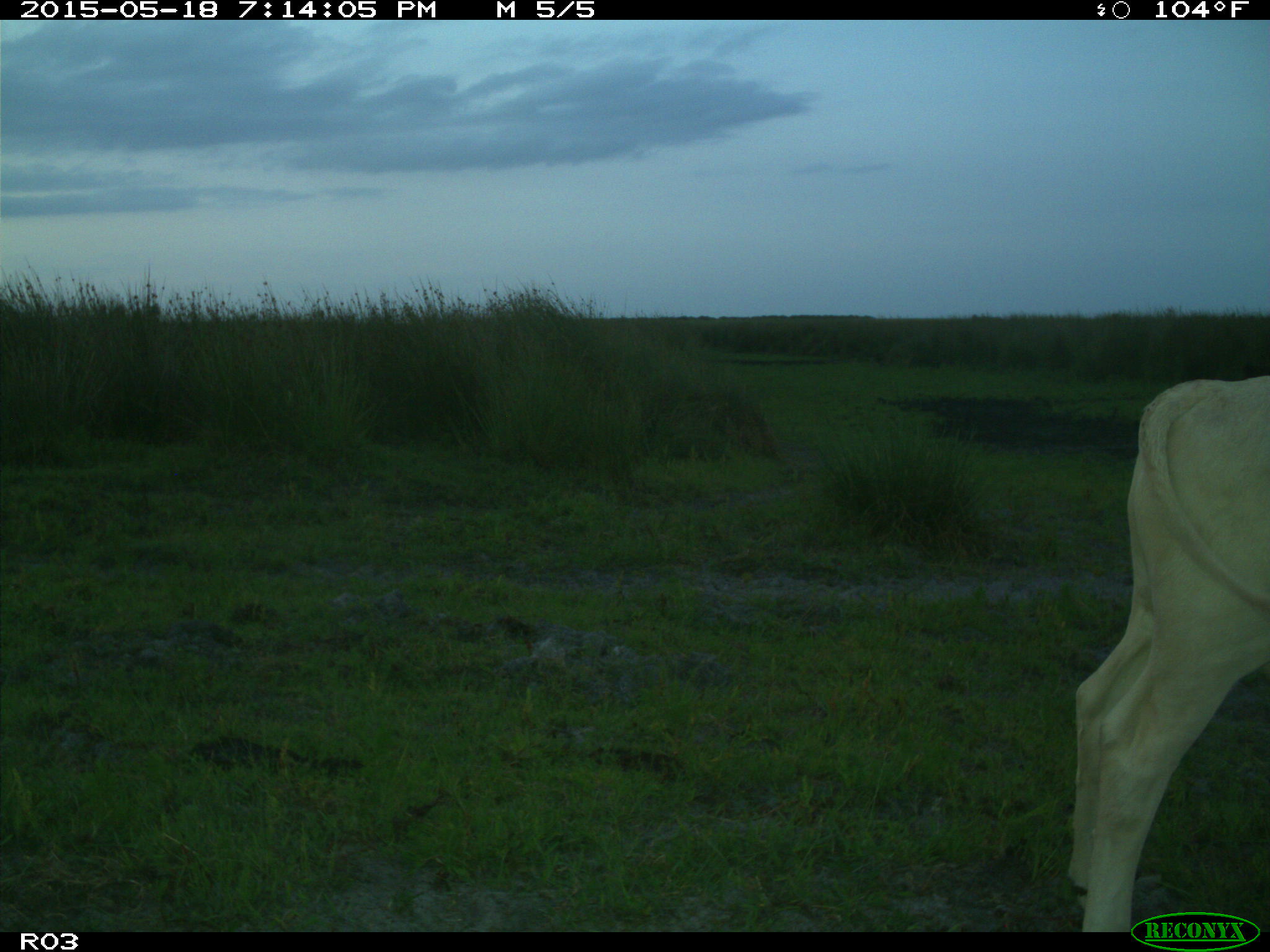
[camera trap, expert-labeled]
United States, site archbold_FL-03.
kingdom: Animalia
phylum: Chordata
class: Mammalia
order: Artiodactyla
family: Bovidae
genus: Bos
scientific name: Bos taurus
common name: domestic cow